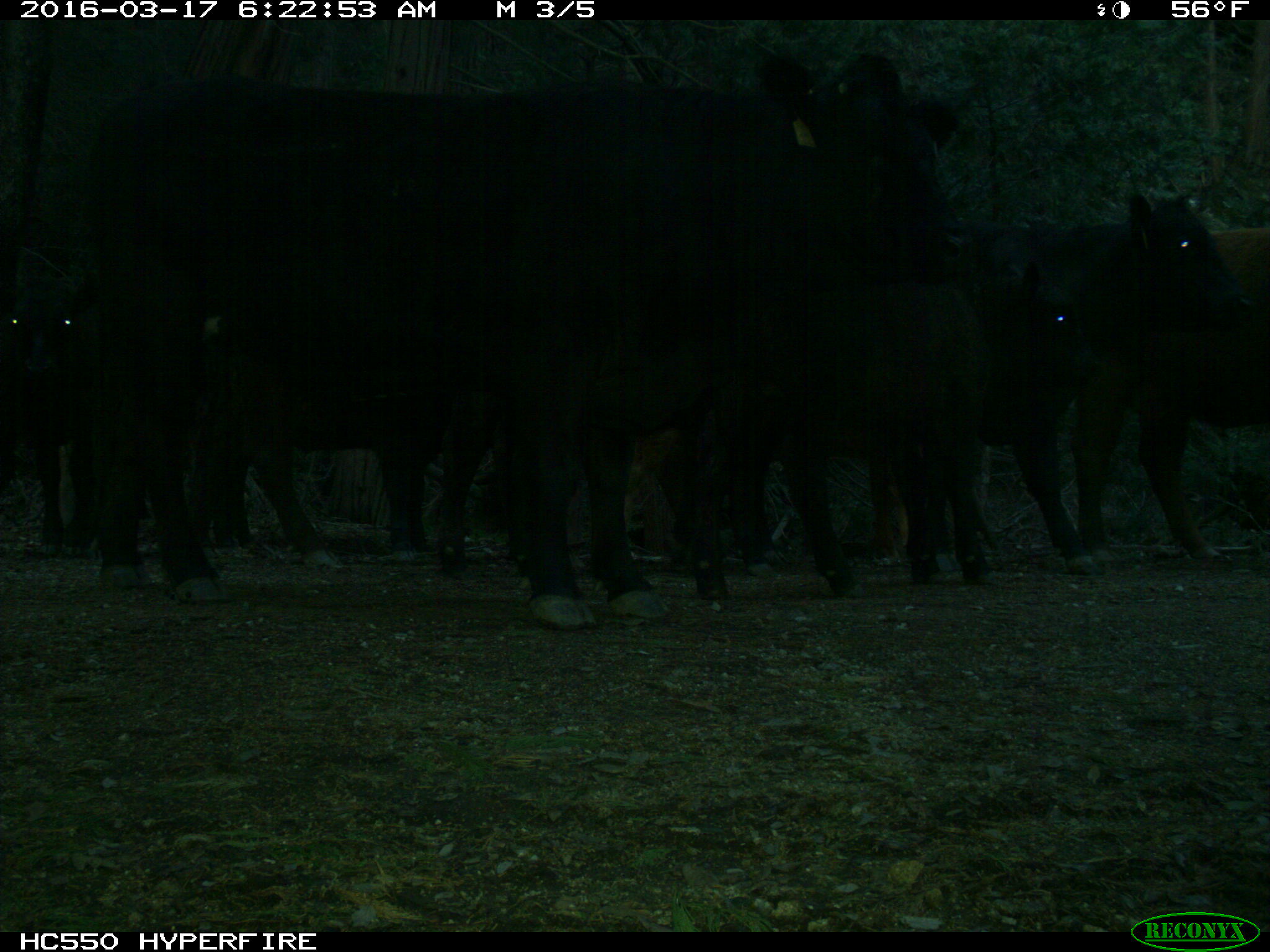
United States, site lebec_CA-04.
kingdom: Animalia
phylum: Chordata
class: Mammalia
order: Artiodactyla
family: Bovidae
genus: Bos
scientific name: Bos taurus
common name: domestic cow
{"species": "Bos taurus (domestic cow)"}